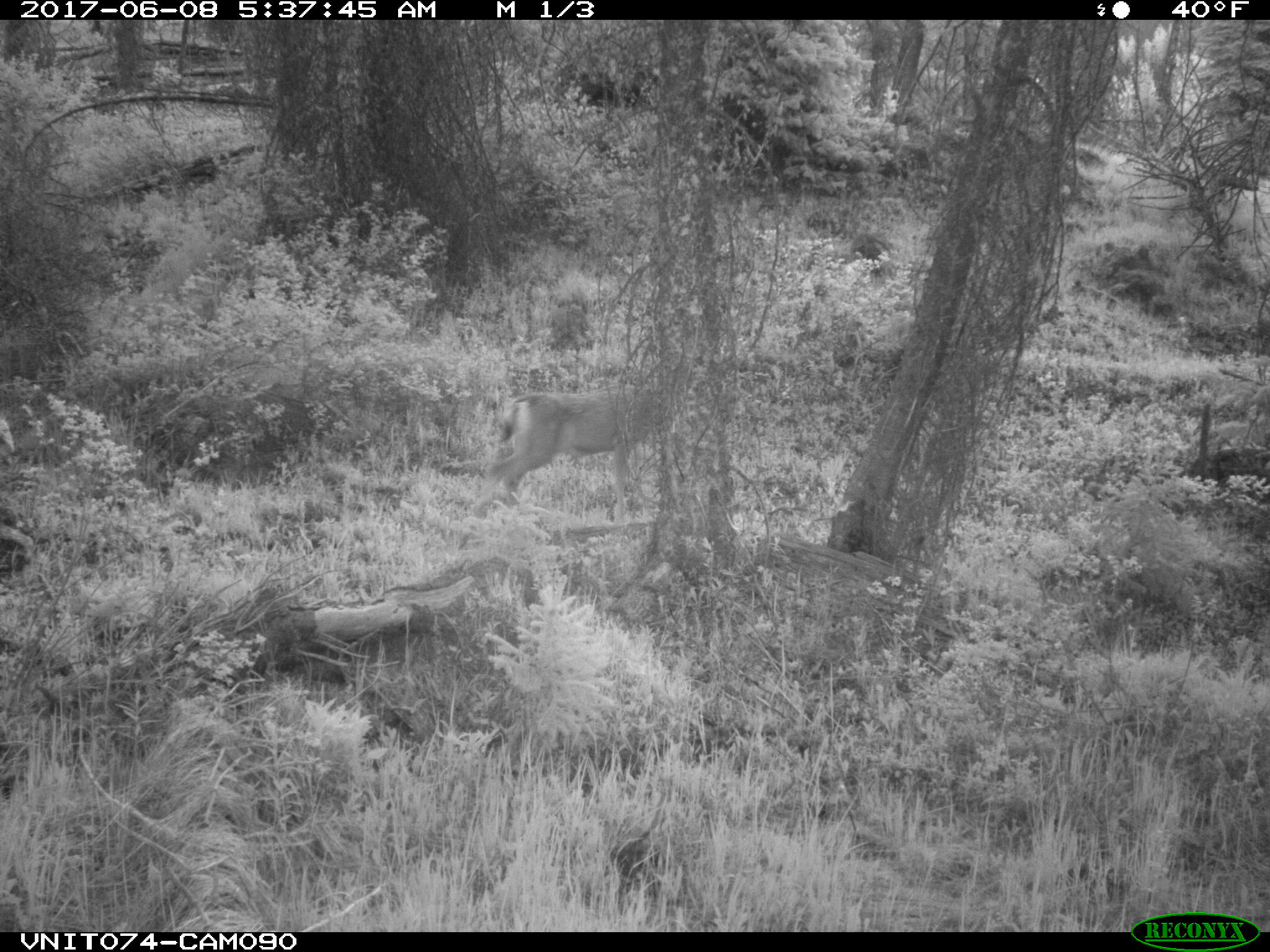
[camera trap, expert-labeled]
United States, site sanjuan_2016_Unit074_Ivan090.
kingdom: Animalia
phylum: Chordata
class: Mammalia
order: Artiodactyla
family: Cervidae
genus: Odocoileus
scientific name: Odocoileus hemionus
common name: mule deer